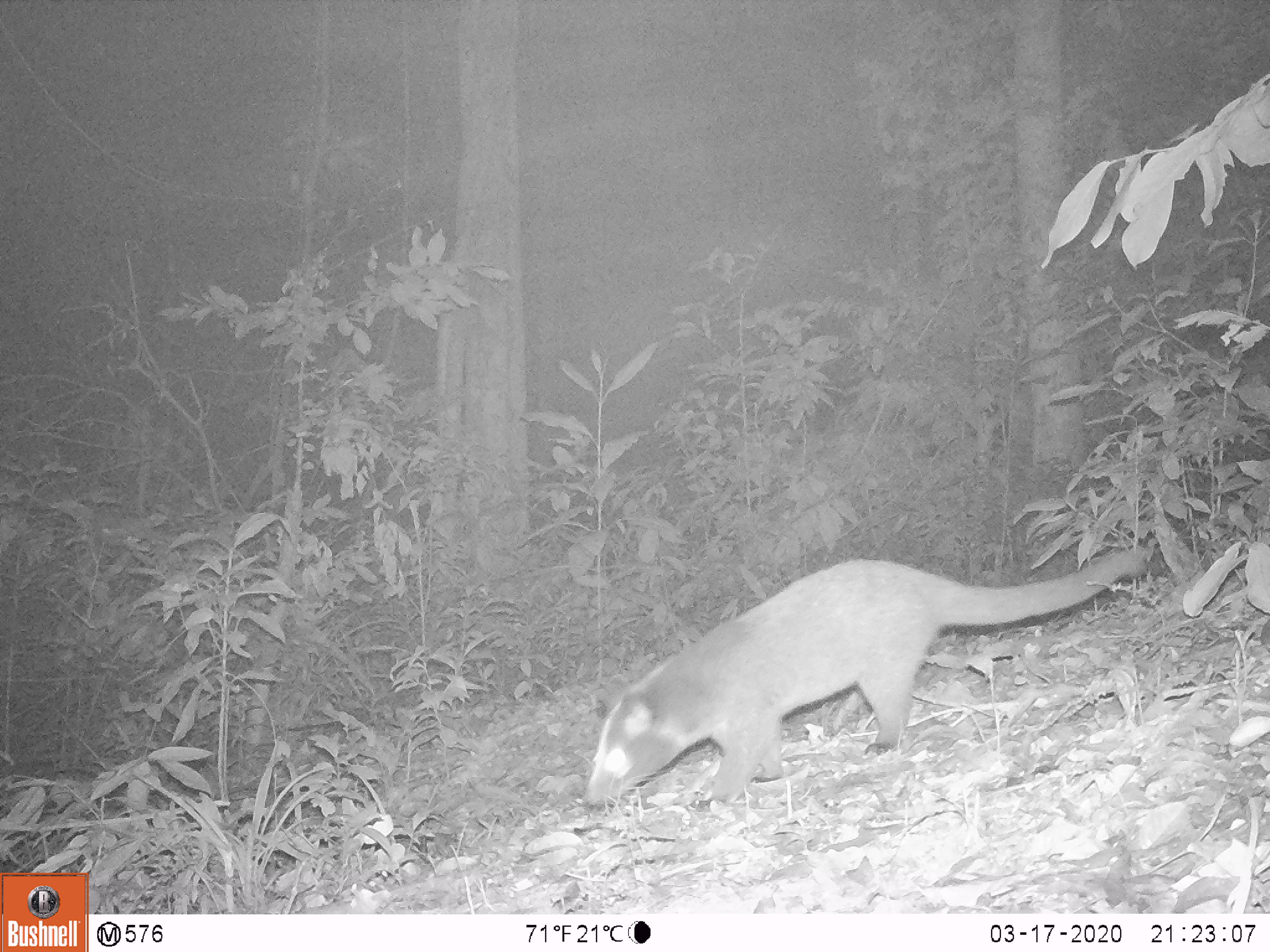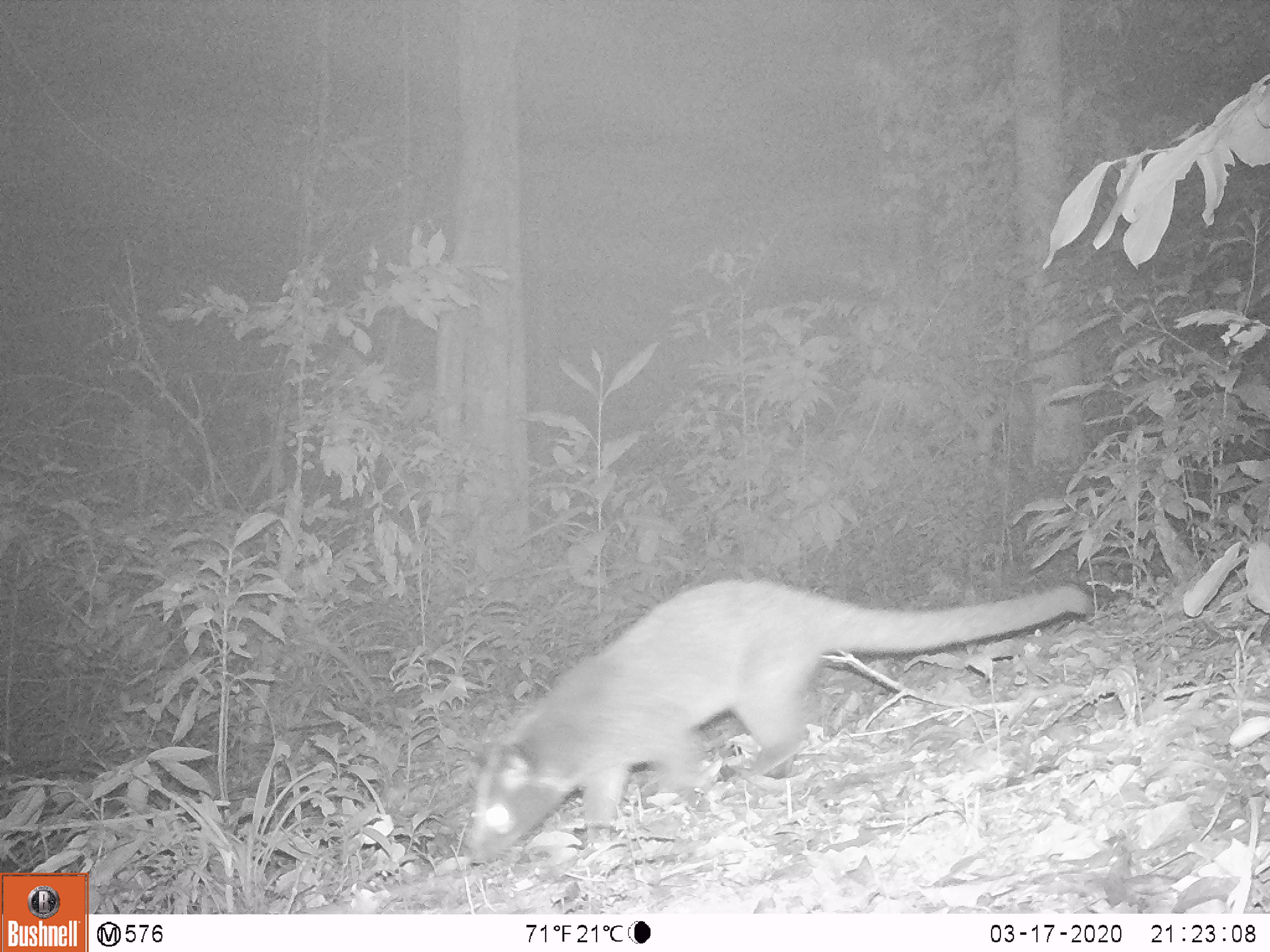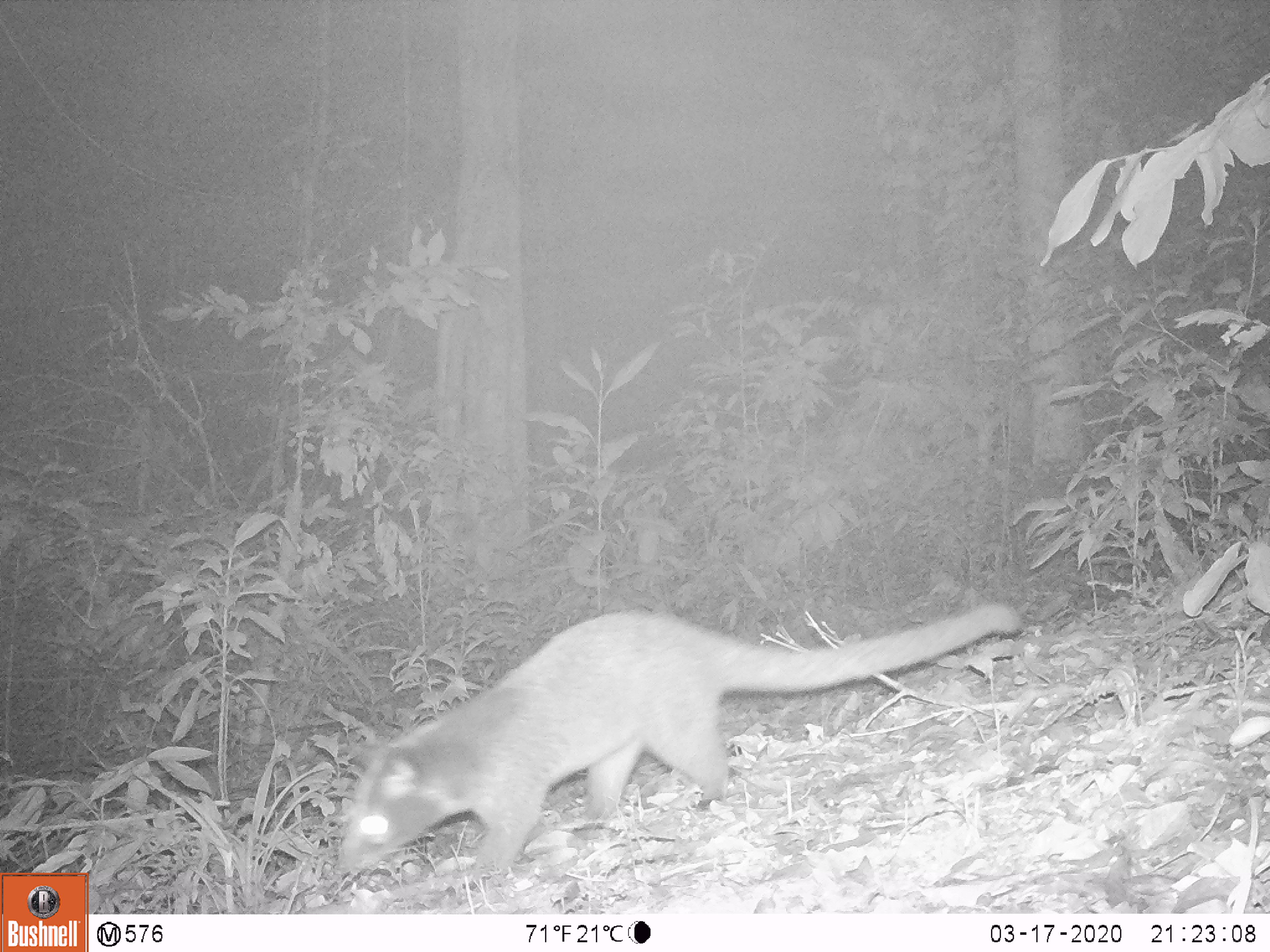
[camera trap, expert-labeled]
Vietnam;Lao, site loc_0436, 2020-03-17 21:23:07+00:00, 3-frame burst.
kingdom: Animalia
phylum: Chordata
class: Mammalia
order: Carnivora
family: Viverridae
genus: Paguma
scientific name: Paguma larvata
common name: masked palm civet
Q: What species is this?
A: Masked palm civet (Paguma larvata).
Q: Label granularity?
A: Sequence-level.